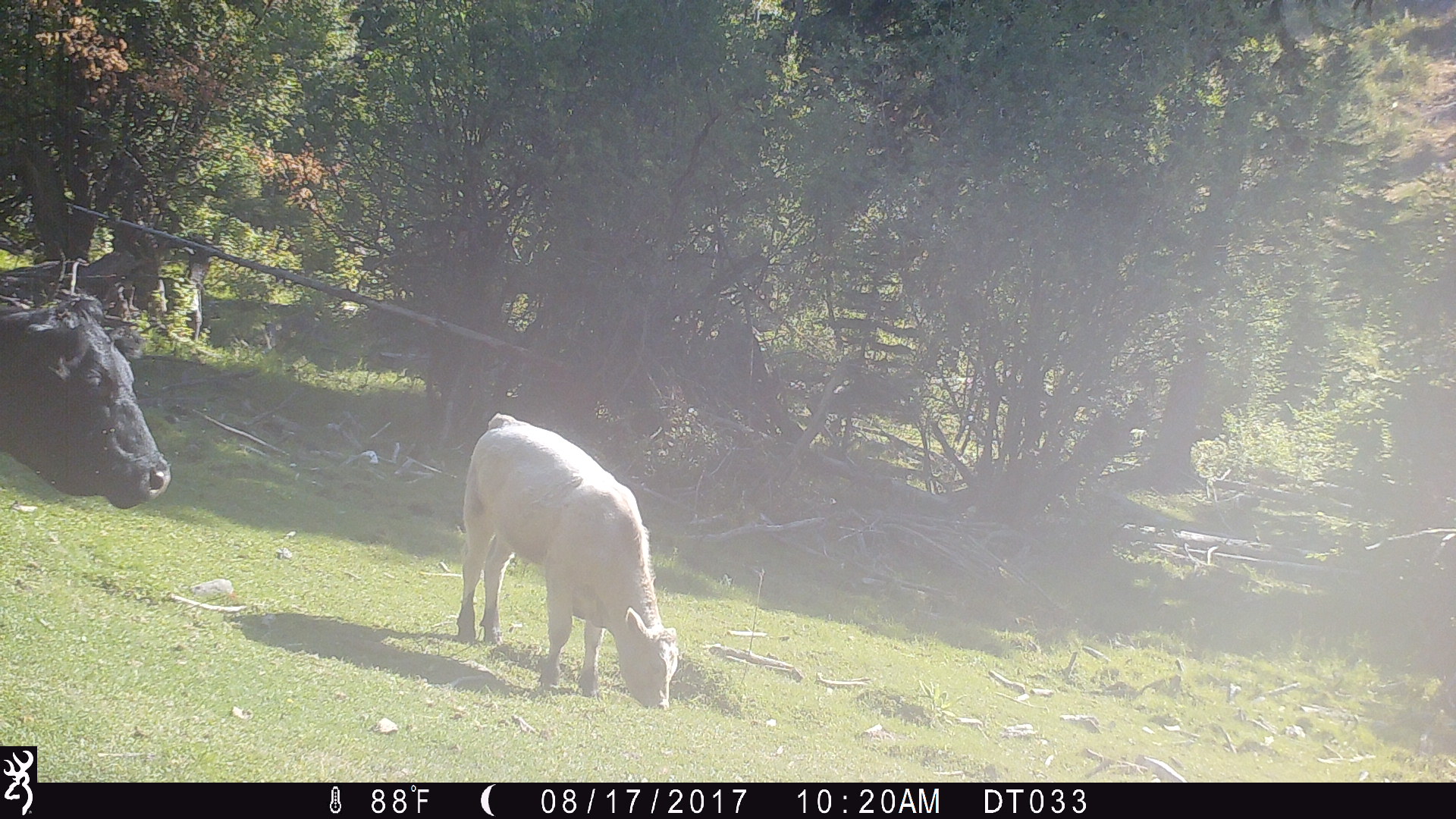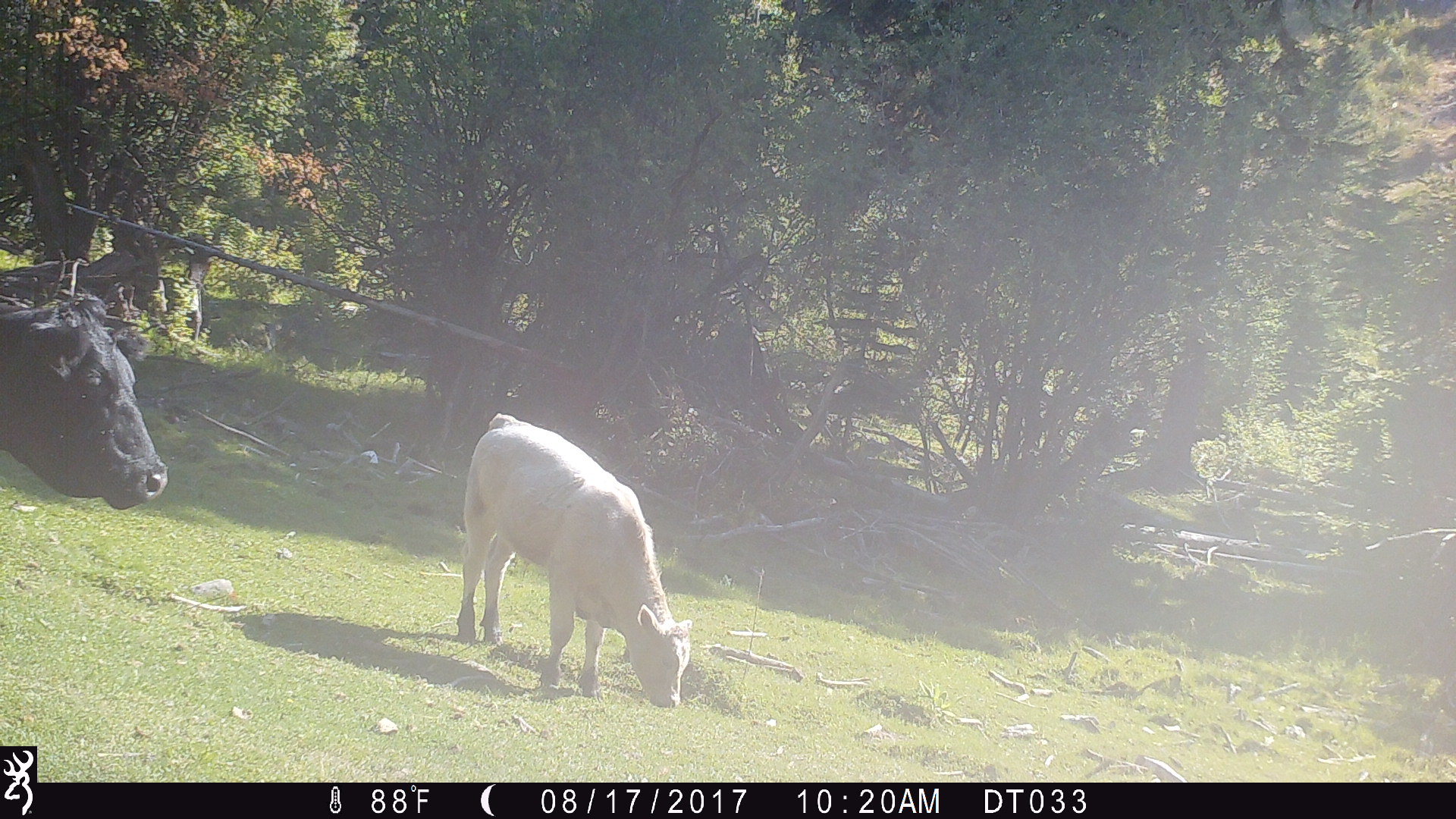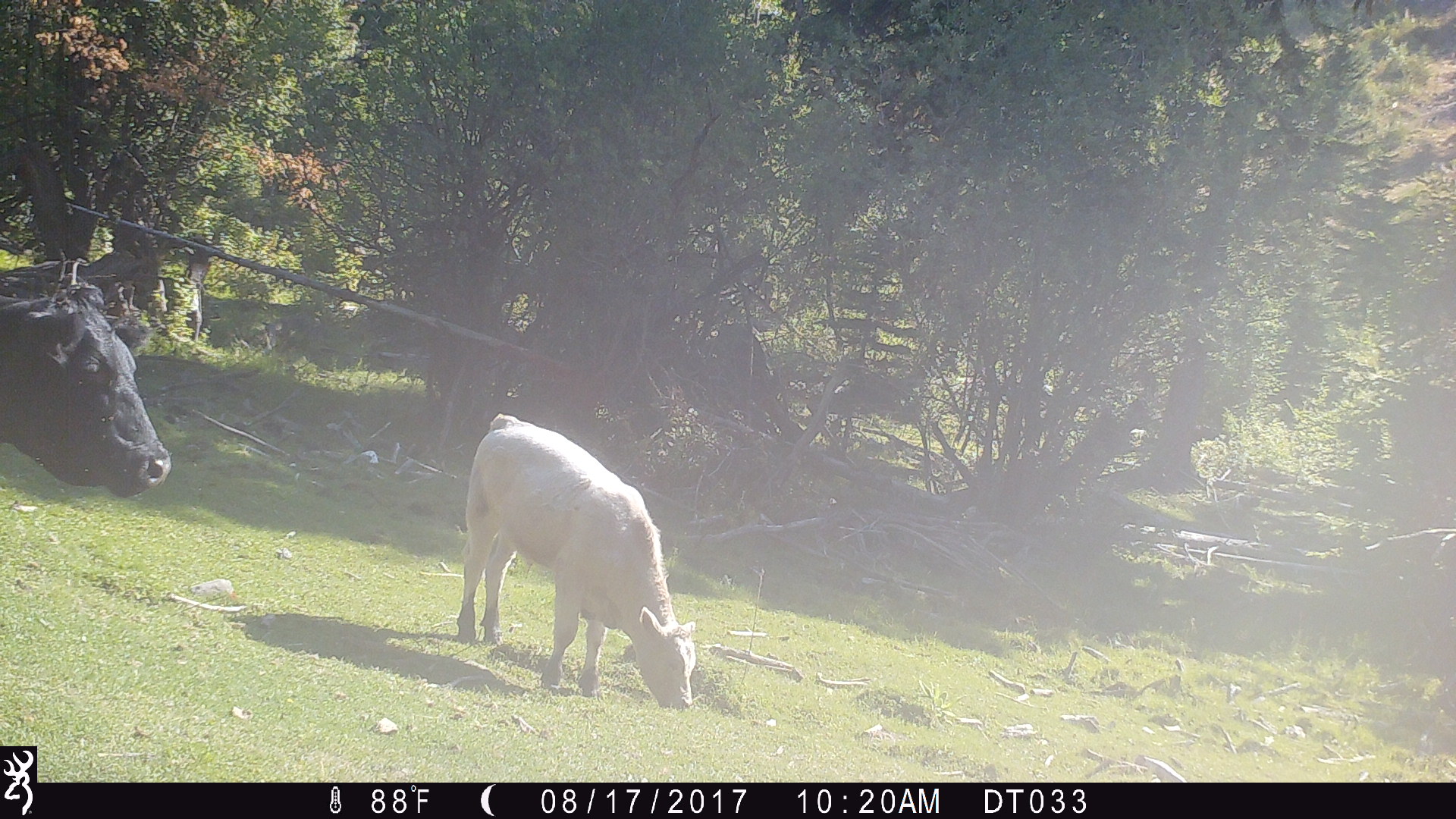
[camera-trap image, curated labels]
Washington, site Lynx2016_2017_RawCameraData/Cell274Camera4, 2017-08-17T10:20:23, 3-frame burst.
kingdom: Animalia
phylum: Chordata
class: Mammalia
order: Artiodactyla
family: Bovidae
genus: Bos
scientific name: Bos taurus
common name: domestic cattle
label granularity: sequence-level